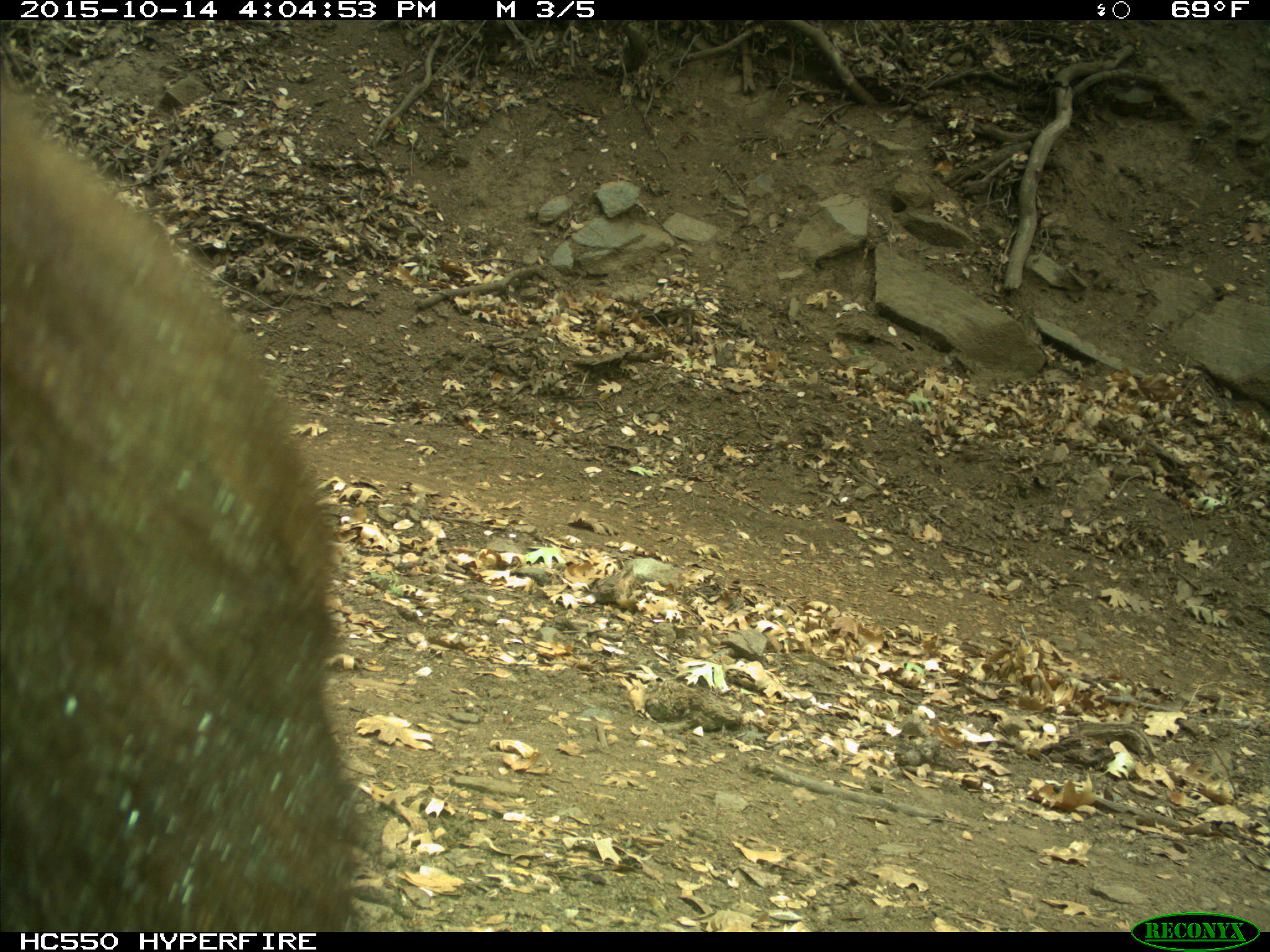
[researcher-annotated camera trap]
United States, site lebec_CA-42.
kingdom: Animalia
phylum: Chordata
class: Mammalia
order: Carnivora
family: Ursidae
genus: Ursus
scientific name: Ursus americanus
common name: american black bear